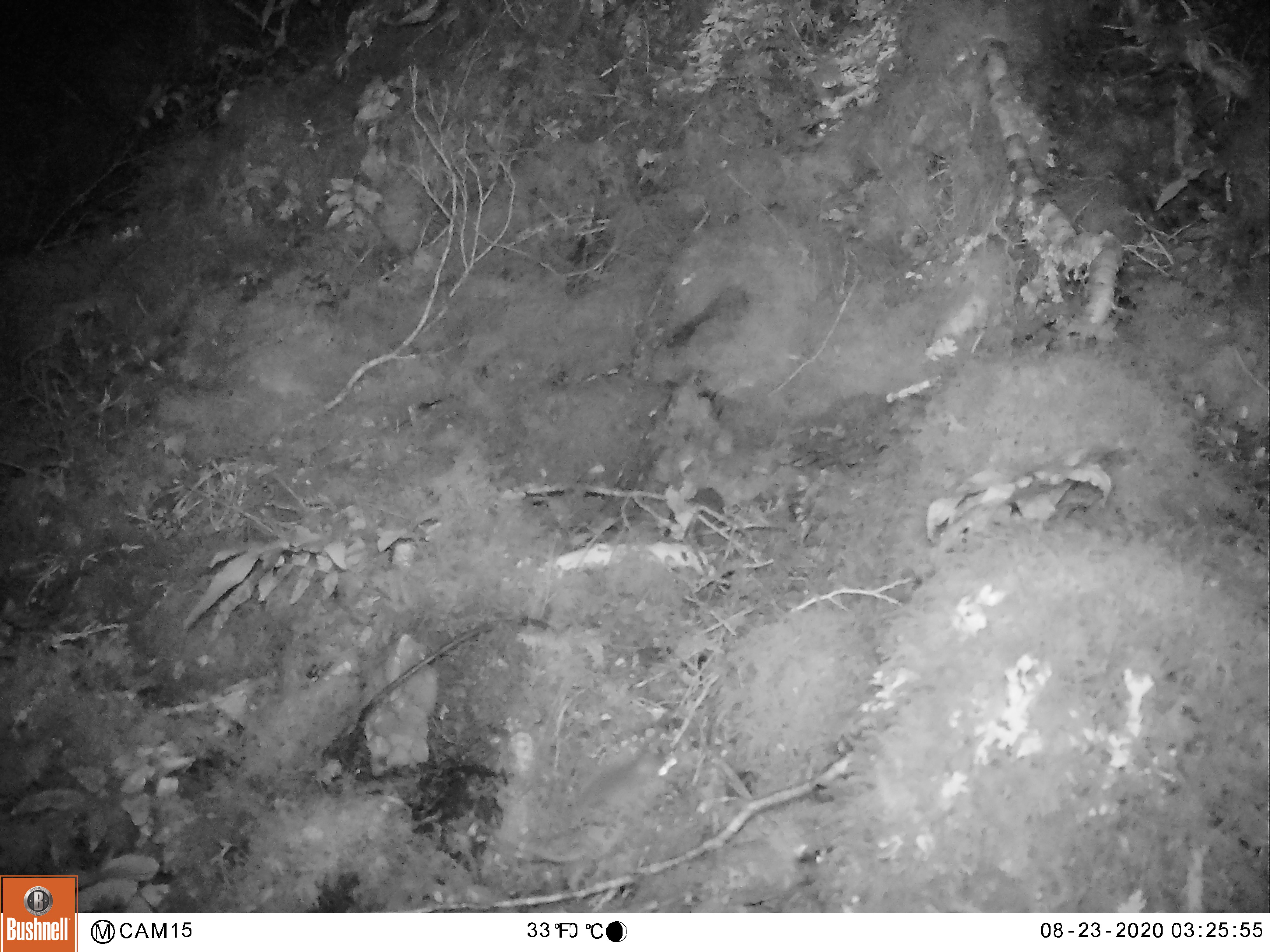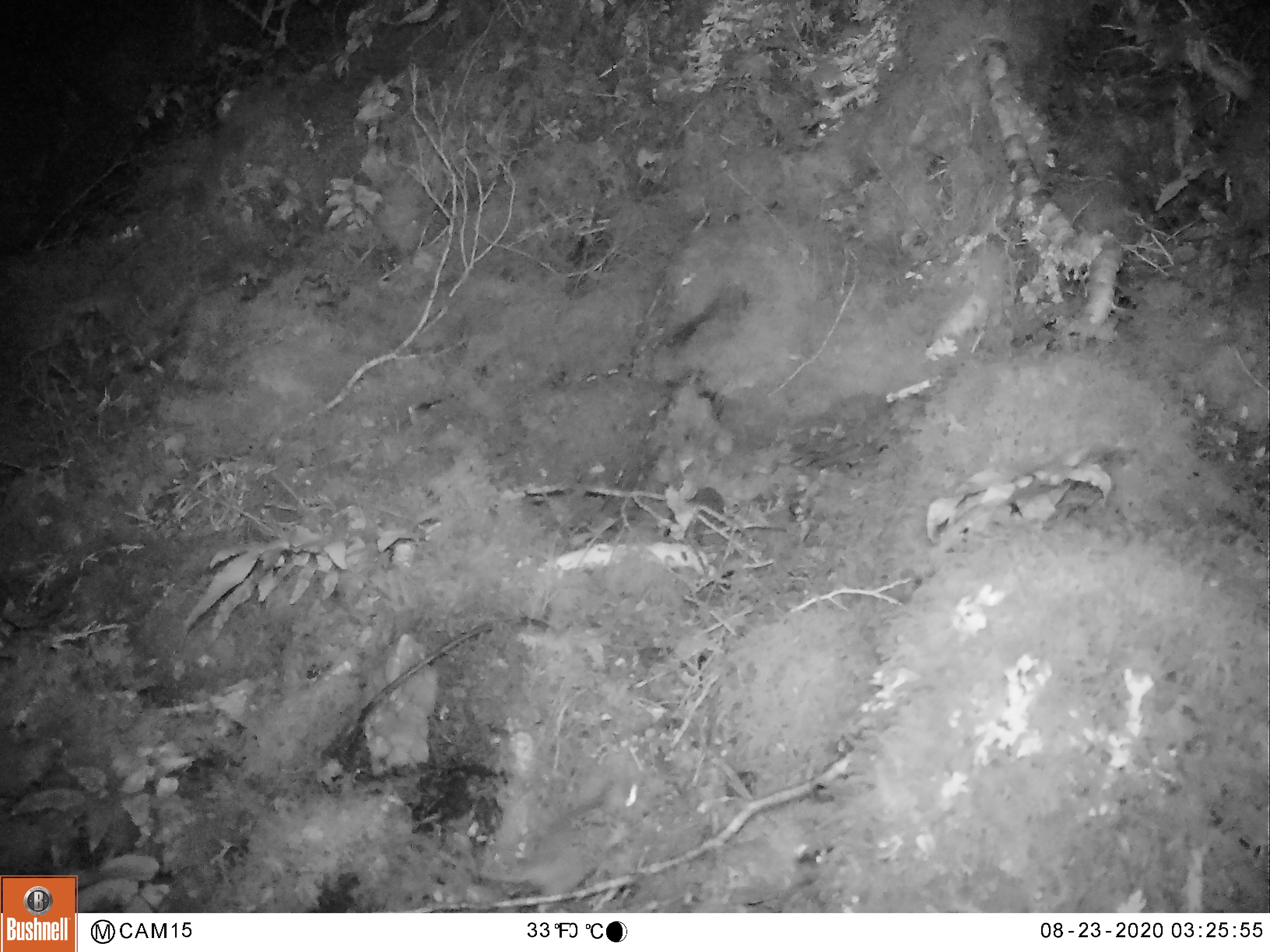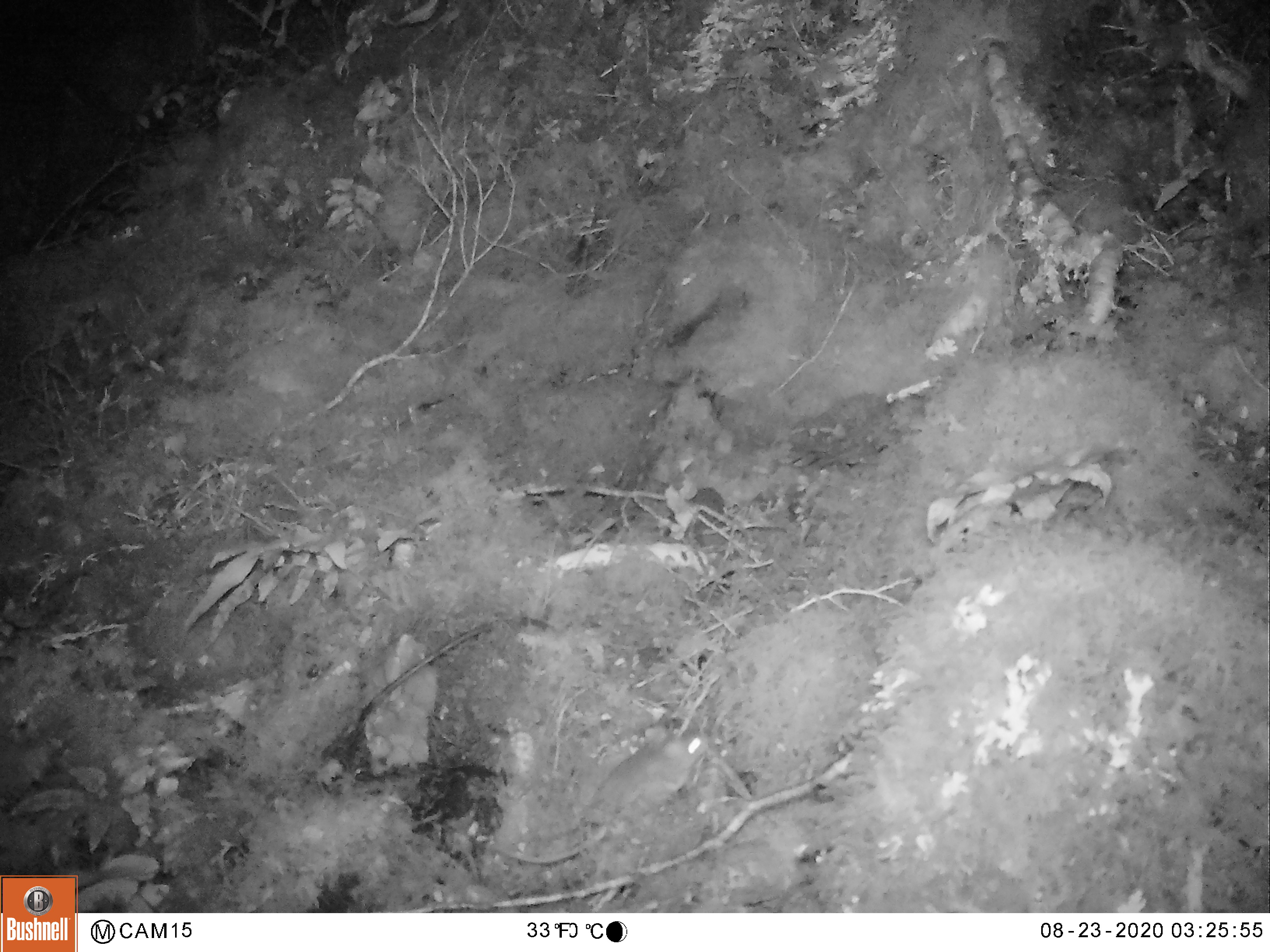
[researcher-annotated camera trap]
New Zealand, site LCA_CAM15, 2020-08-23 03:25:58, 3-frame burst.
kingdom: Animalia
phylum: Chordata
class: Mammalia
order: Rodentia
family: Muridae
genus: Mus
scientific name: Mus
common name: mouse